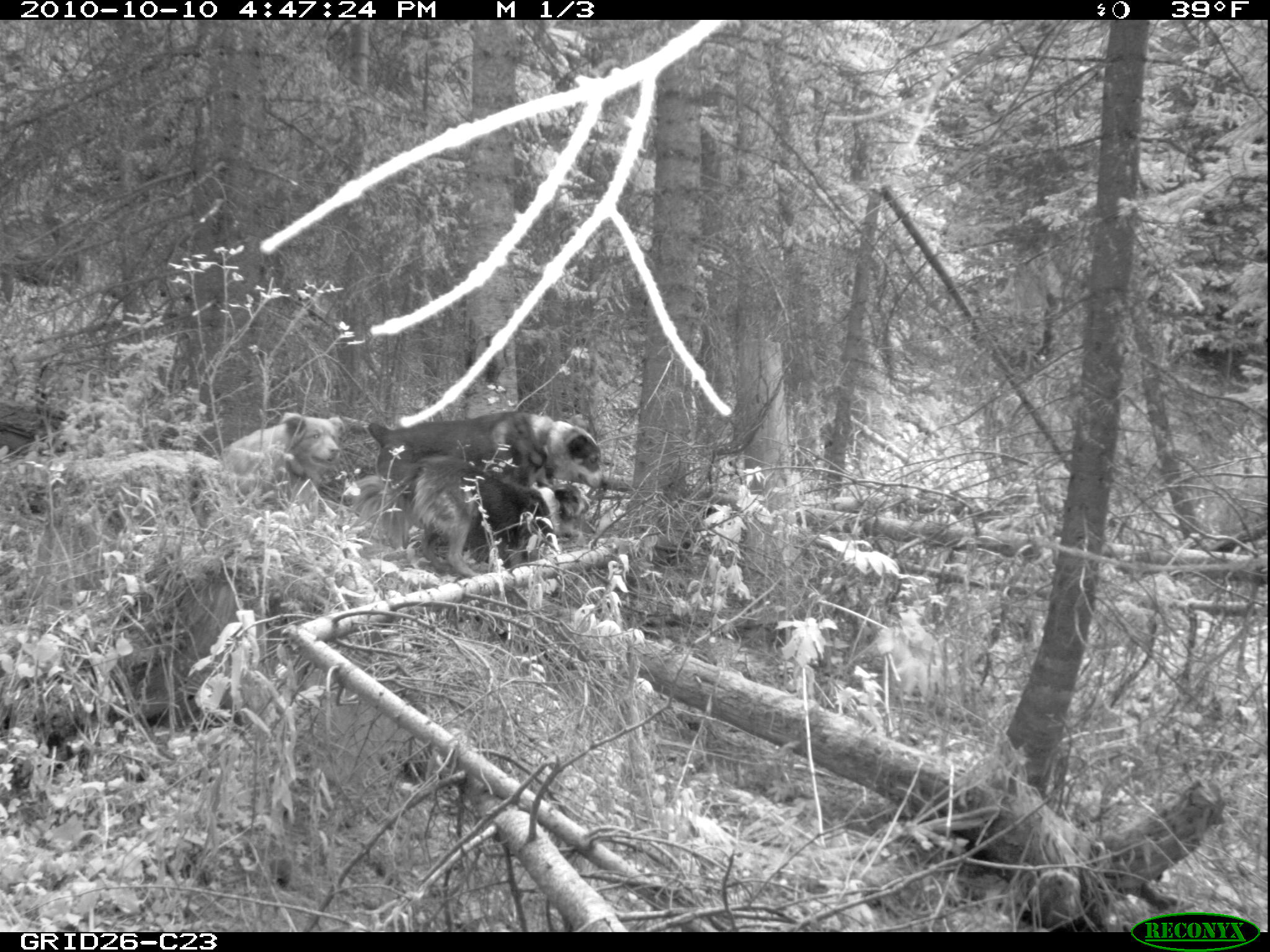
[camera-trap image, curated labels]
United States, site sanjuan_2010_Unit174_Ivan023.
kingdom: Animalia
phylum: Chordata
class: Mammalia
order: Carnivora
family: Canidae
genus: Canis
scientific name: Canis familiaris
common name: domestic dog